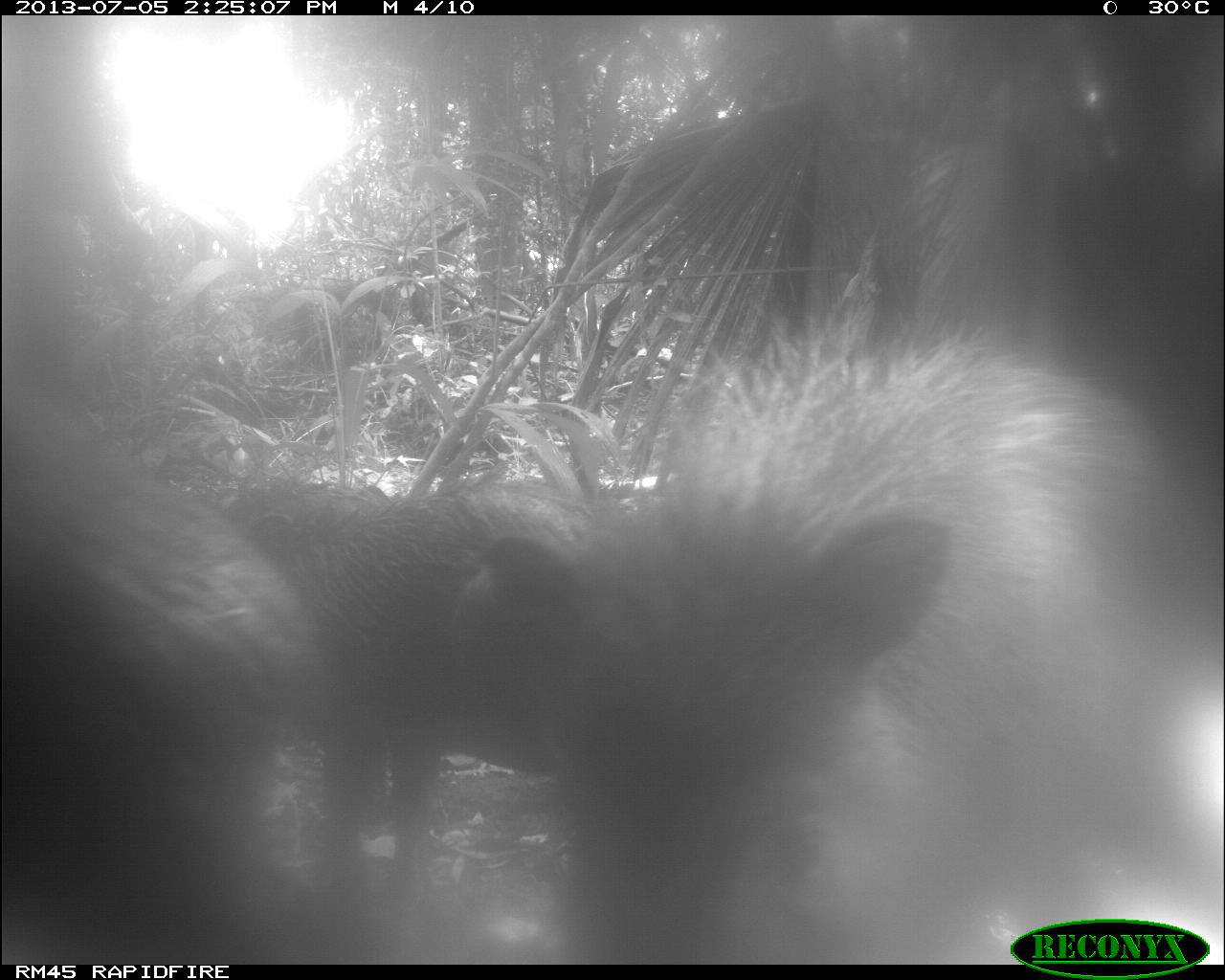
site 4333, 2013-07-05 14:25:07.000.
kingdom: Animalia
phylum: Chordata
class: Mammalia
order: Artiodactyla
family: Tayassuidae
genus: Tayassu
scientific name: Tayassu pecari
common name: white-lipped peccary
Tayassu pecari (white-lipped peccary), count 1.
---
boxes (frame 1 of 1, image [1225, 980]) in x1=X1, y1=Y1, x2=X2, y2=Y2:
tayassu pecari: x1=482, y1=317, x2=1221, y2=960; x1=2, y1=400, x2=308, y2=962; x1=219, y1=483, x2=616, y2=900